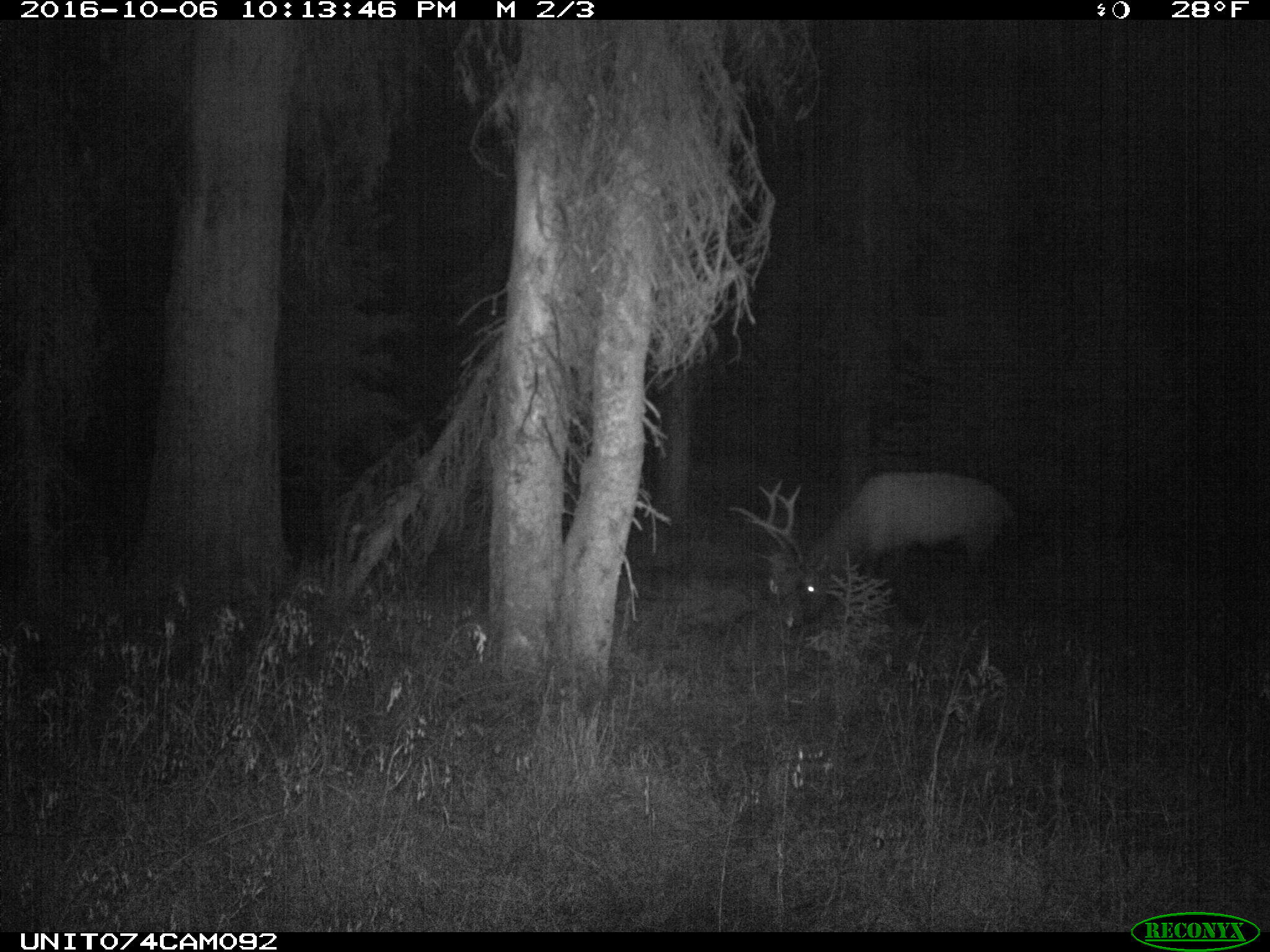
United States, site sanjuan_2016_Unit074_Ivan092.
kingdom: Animalia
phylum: Chordata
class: Mammalia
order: Artiodactyla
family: Cervidae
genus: Cervus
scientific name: Cervus elaphus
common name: red deer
Cervus elaphus (red deer).